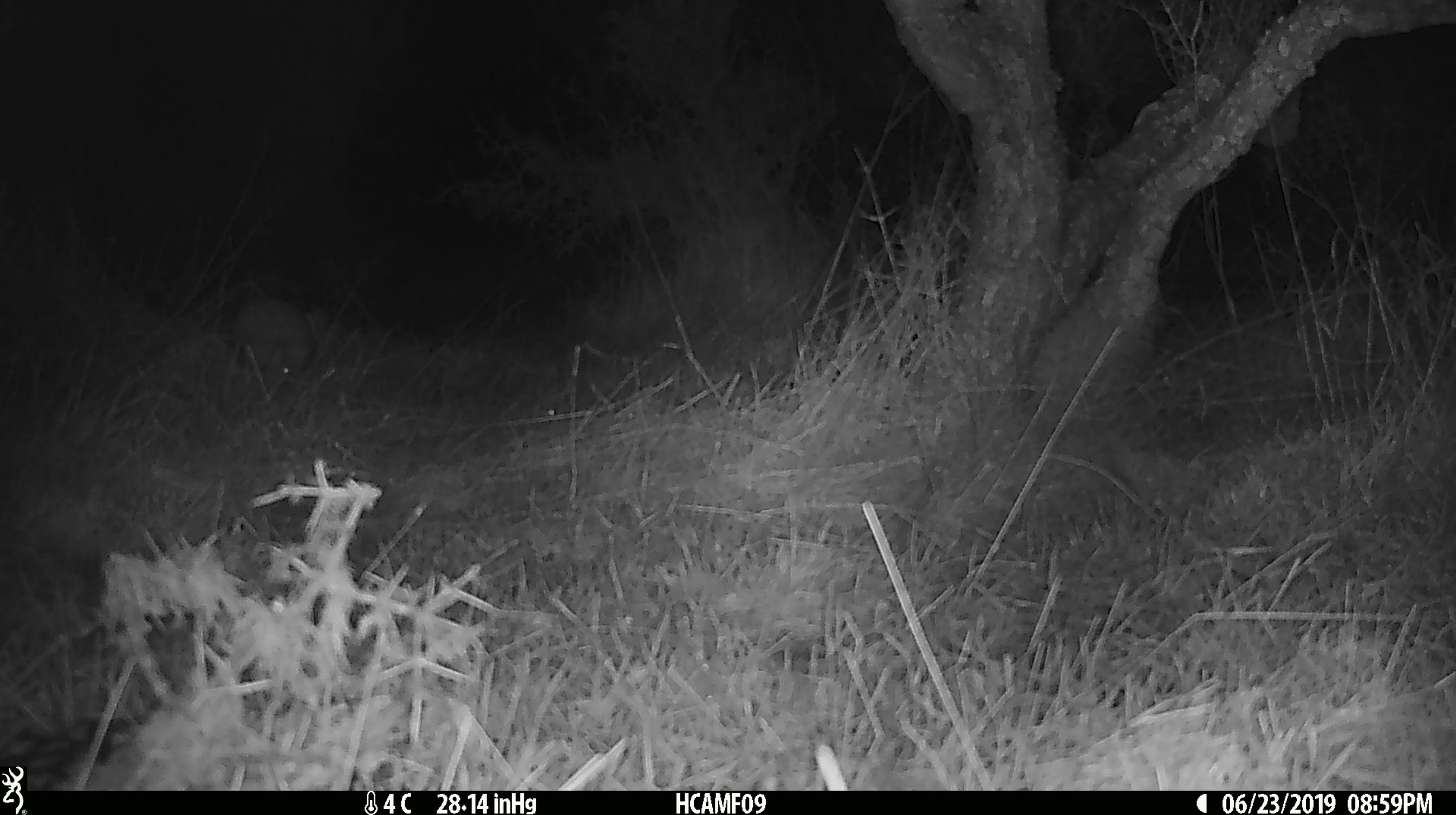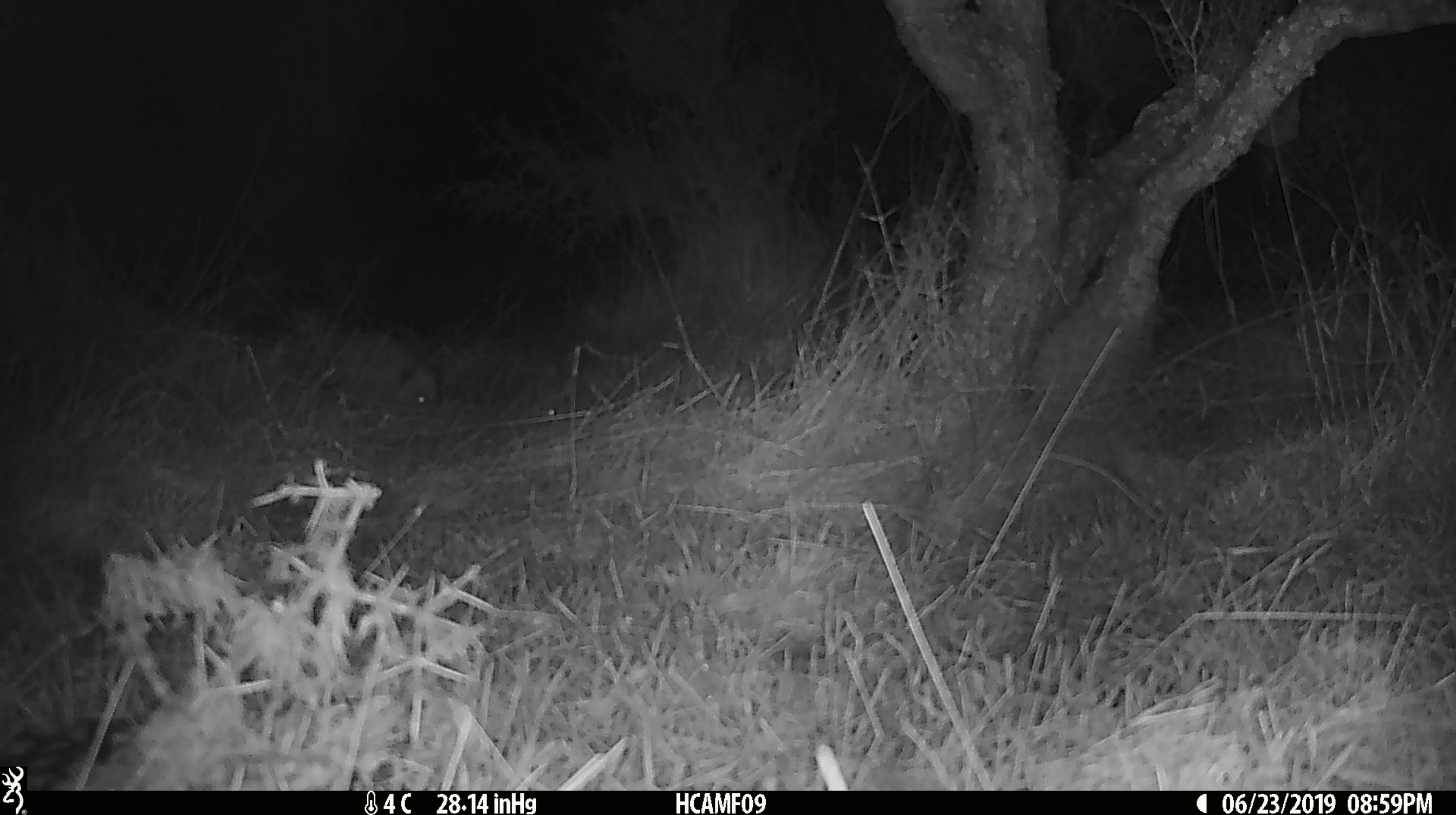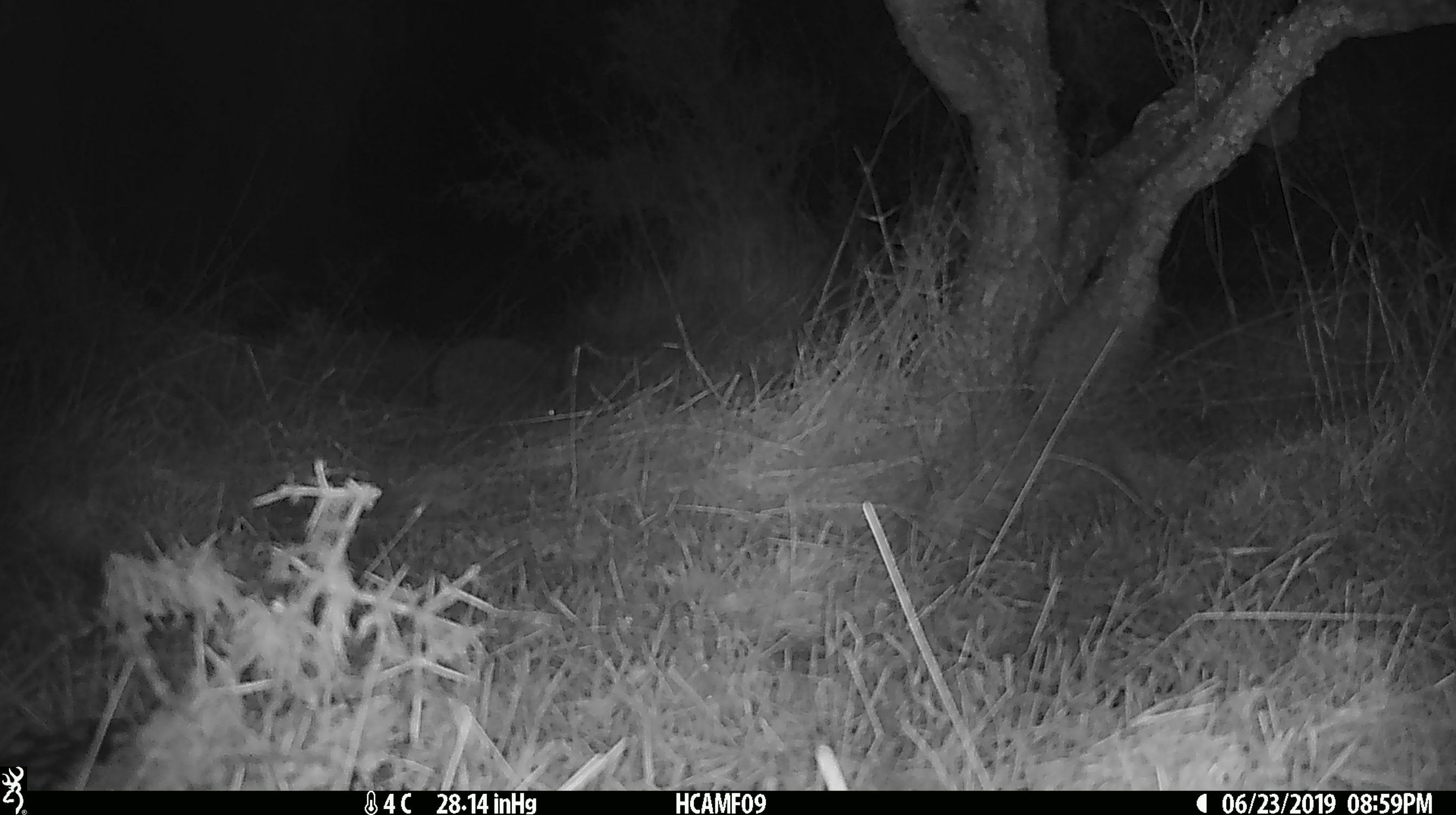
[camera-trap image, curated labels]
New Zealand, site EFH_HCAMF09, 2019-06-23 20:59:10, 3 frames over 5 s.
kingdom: Animalia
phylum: Chordata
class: Mammalia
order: Eulipotyphla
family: Erinaceidae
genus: Erinaceus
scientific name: Erinaceus europaeus europaeus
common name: european hedgehog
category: hedgehog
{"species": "hedgehog (european hedgehog) (Erinaceus europaeus europaeus)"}